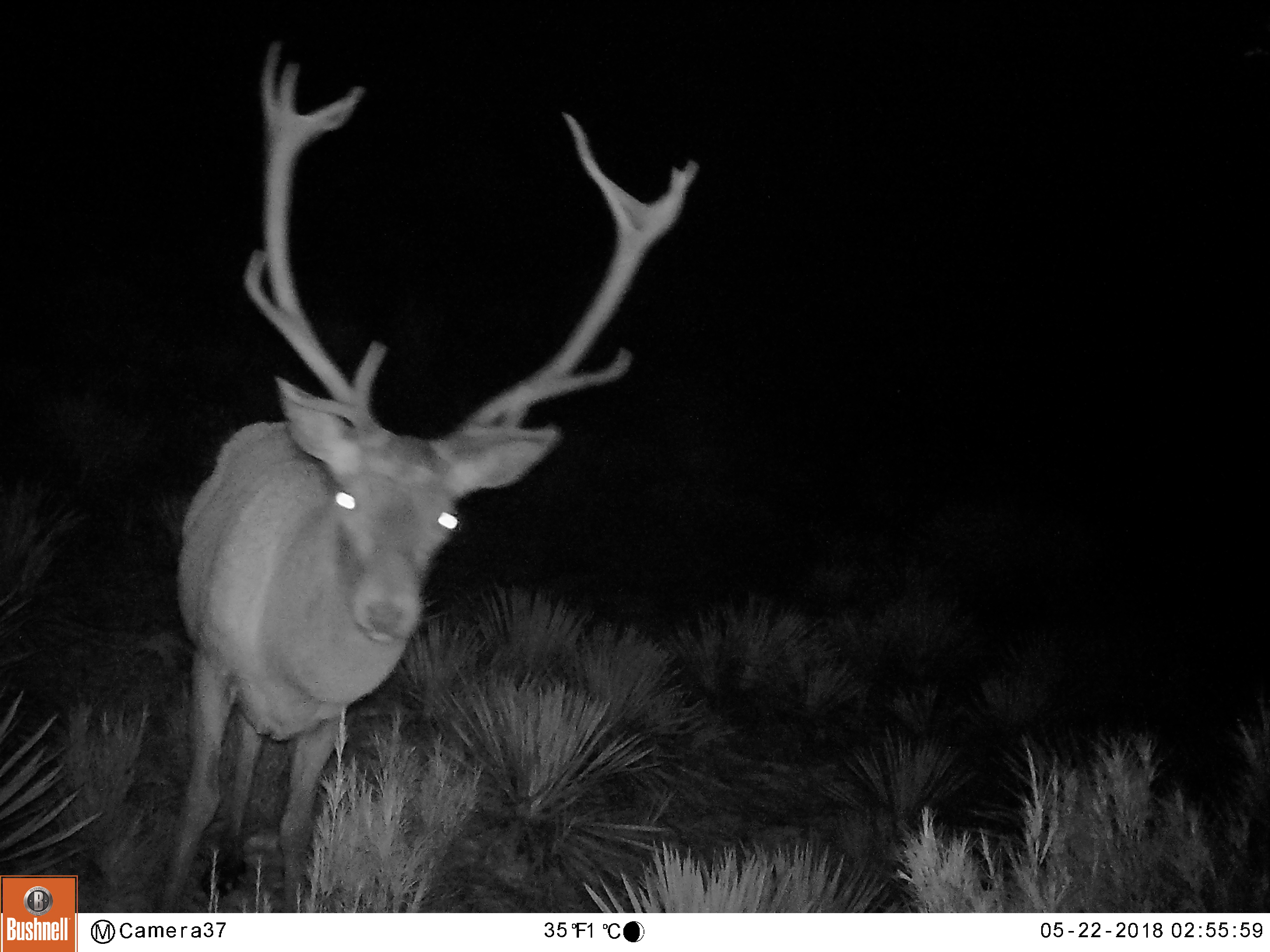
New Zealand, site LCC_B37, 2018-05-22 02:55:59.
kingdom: Animalia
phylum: Chordata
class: Mammalia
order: Artiodactyla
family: Cervidae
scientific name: Cervidae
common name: deer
Deer (Cervidae).